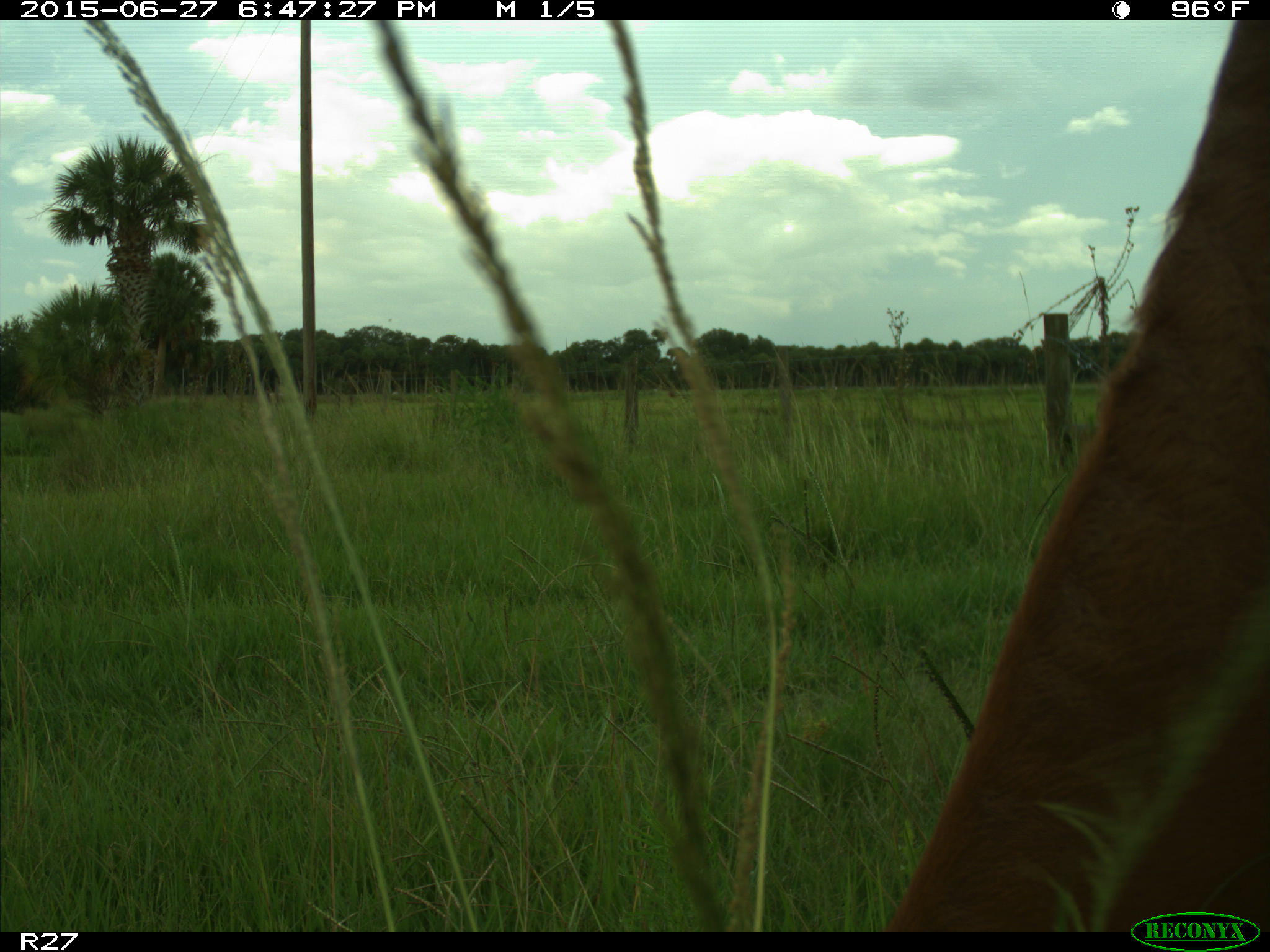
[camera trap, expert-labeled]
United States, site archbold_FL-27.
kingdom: Animalia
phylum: Chordata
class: Mammalia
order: Artiodactyla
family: Bovidae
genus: Bos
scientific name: Bos taurus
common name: domestic cow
Bos taurus (domestic cow).